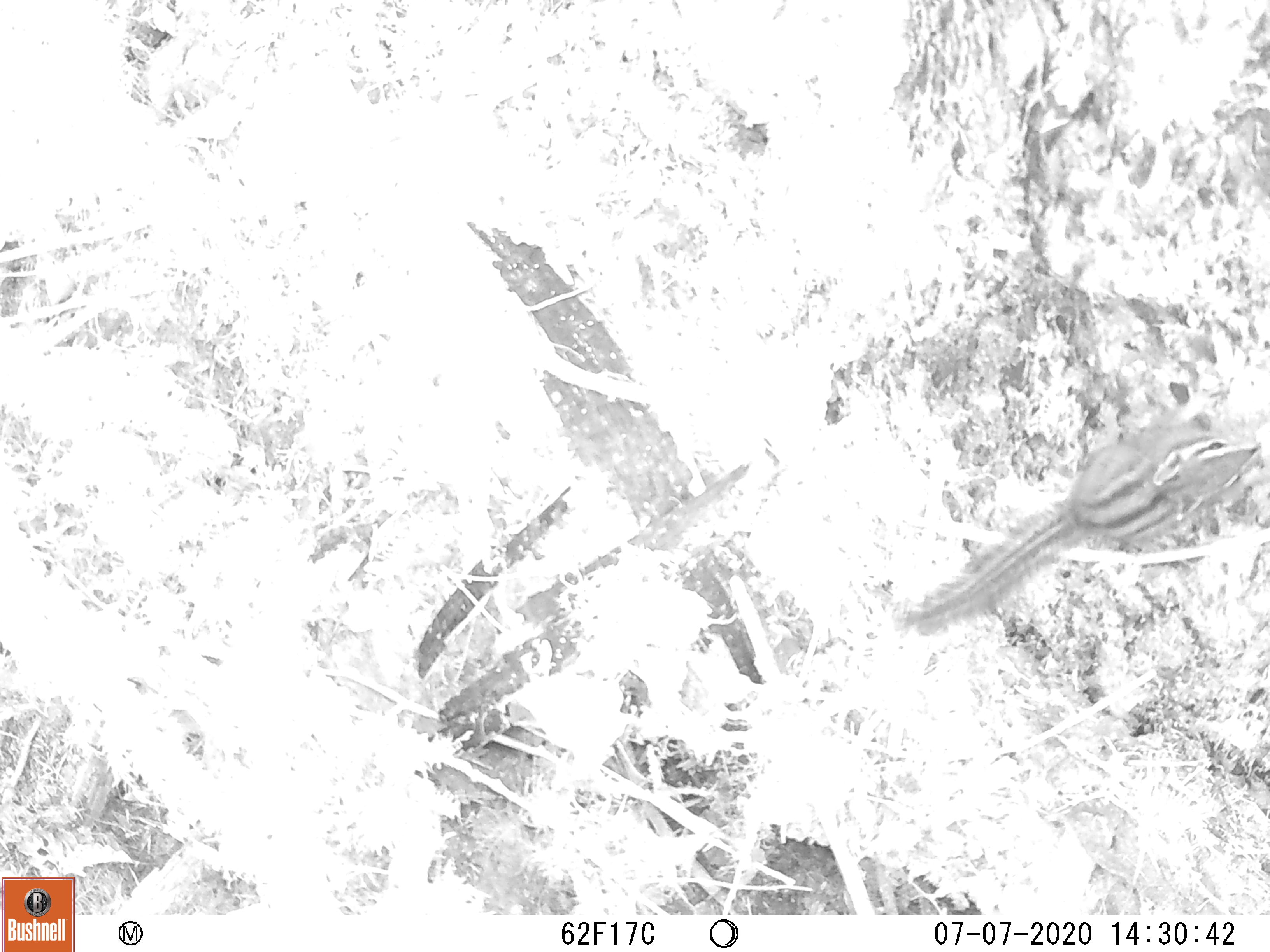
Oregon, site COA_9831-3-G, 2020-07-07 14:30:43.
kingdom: Animalia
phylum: Chordata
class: Mammalia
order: Rodentia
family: Sciuridae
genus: Neotamias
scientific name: Neotamias townsendii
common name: townsend's chipmunk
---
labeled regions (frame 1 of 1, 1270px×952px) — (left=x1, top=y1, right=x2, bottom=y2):
townsend's chipmunk: (left=893, top=415, right=1262, bottom=646)